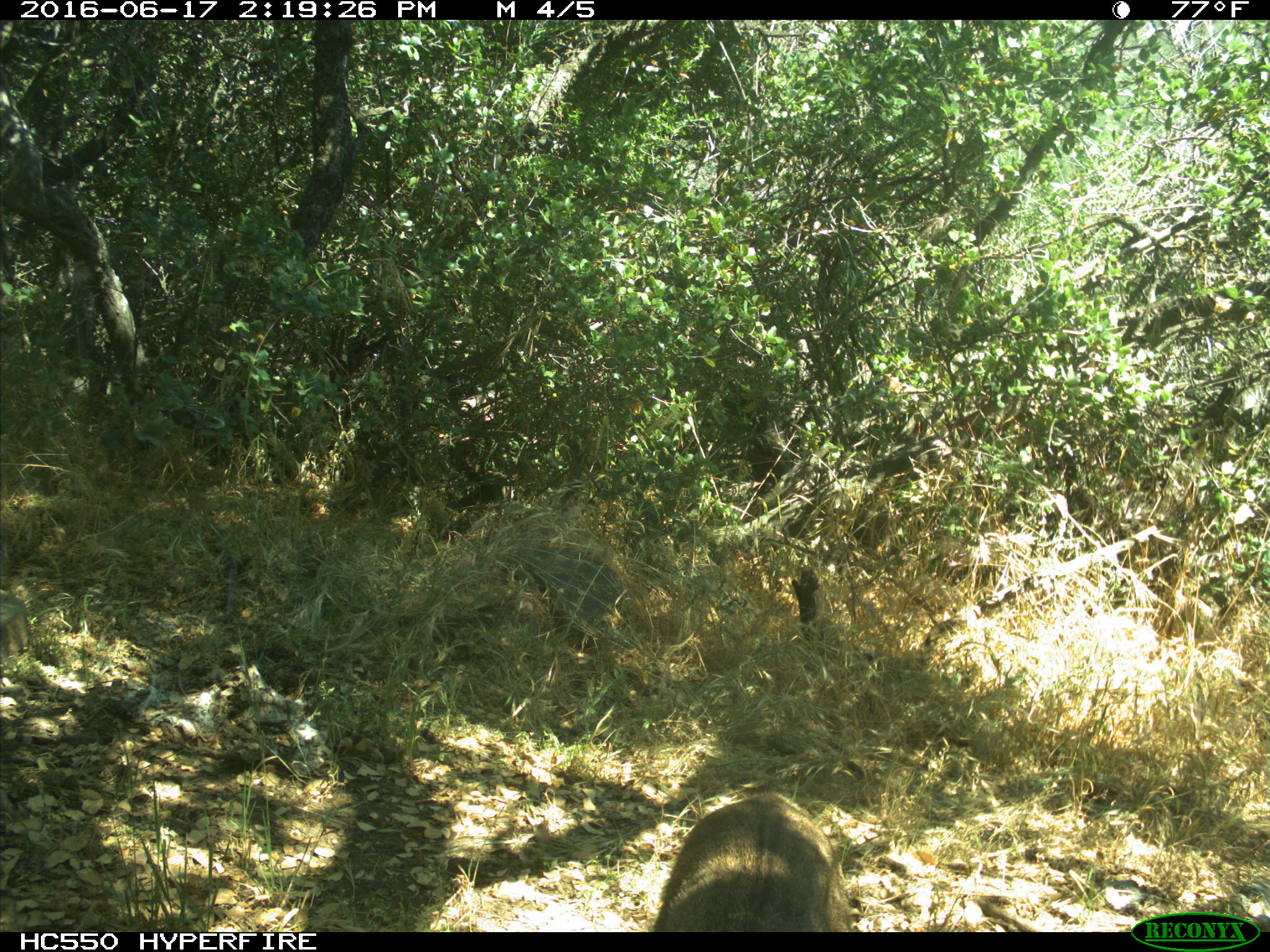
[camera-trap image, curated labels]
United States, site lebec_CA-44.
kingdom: Animalia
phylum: Chordata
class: Mammalia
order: Carnivora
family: Felidae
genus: Lynx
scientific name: Lynx rufus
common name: bobcat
Lynx rufus (bobcat).